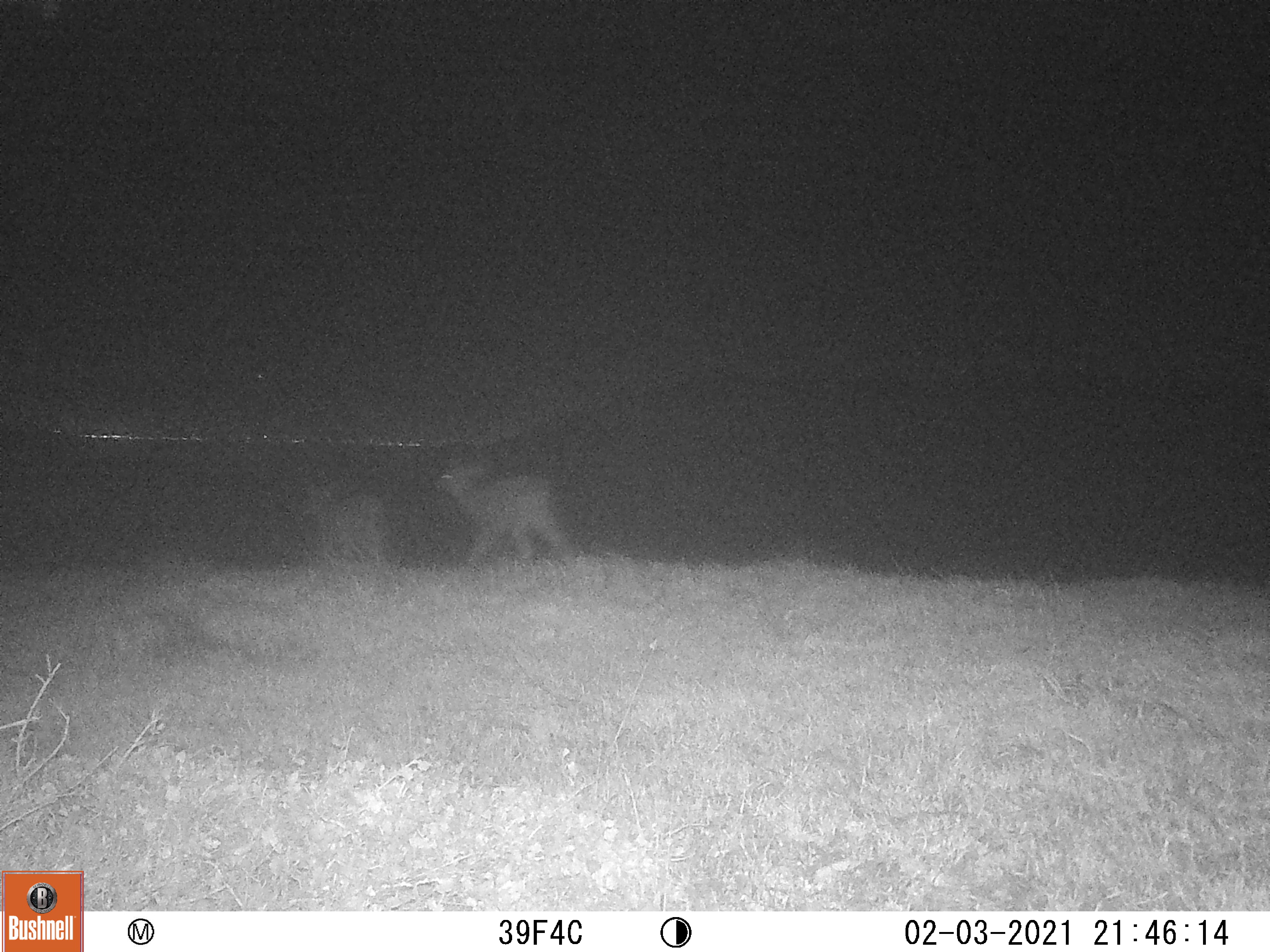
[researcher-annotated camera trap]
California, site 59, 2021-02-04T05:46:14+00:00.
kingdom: Animalia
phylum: Chordata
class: Mammalia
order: Artiodactyla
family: Cervidae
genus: Odocoileus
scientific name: Odocoileus hemionus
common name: mule deer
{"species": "mule deer (Odocoileus hemionus)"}